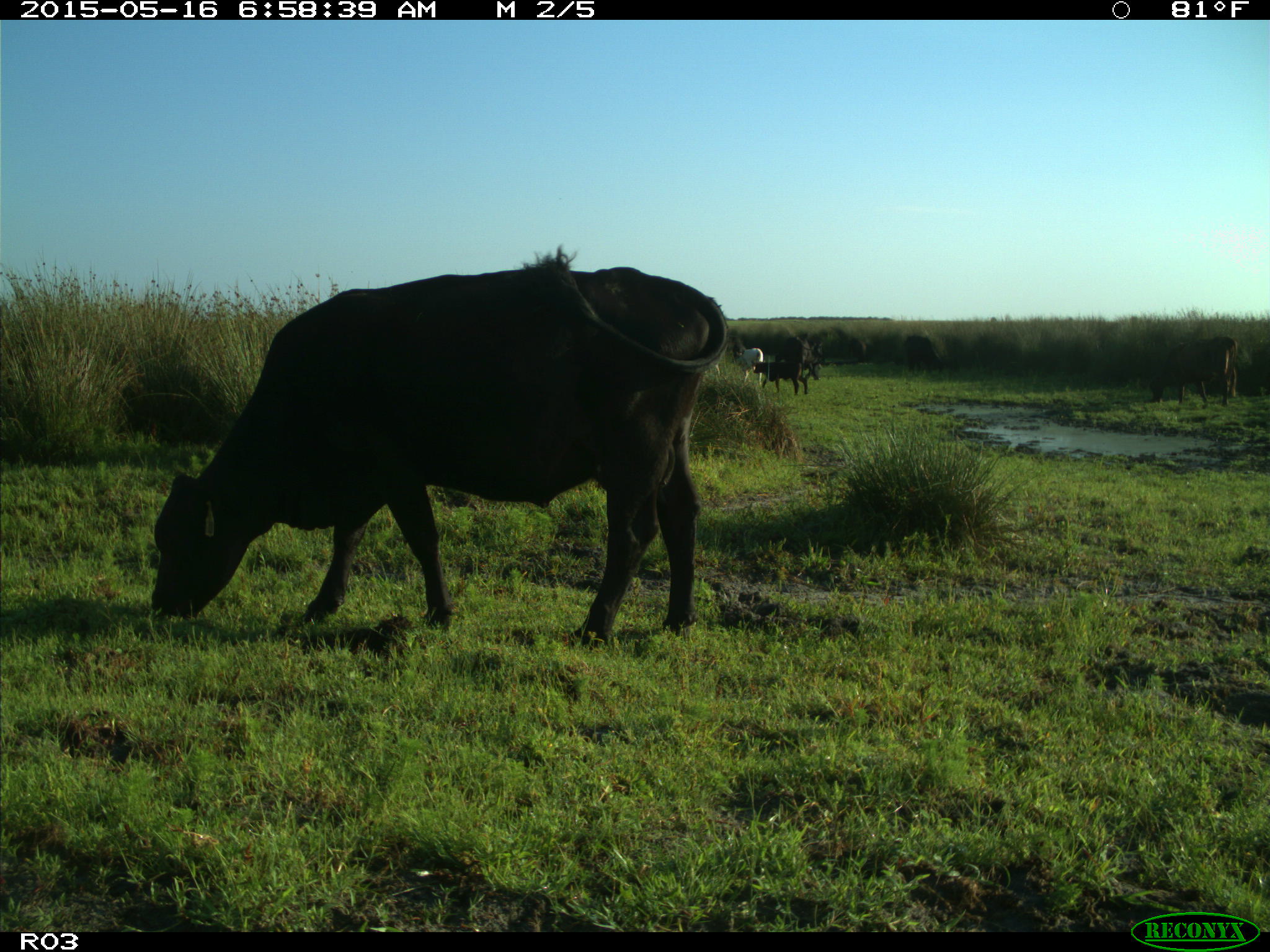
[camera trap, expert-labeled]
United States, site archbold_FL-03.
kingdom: Animalia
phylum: Chordata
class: Mammalia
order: Artiodactyla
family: Bovidae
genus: Bos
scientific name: Bos taurus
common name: domestic cow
Bos taurus (domestic cow).